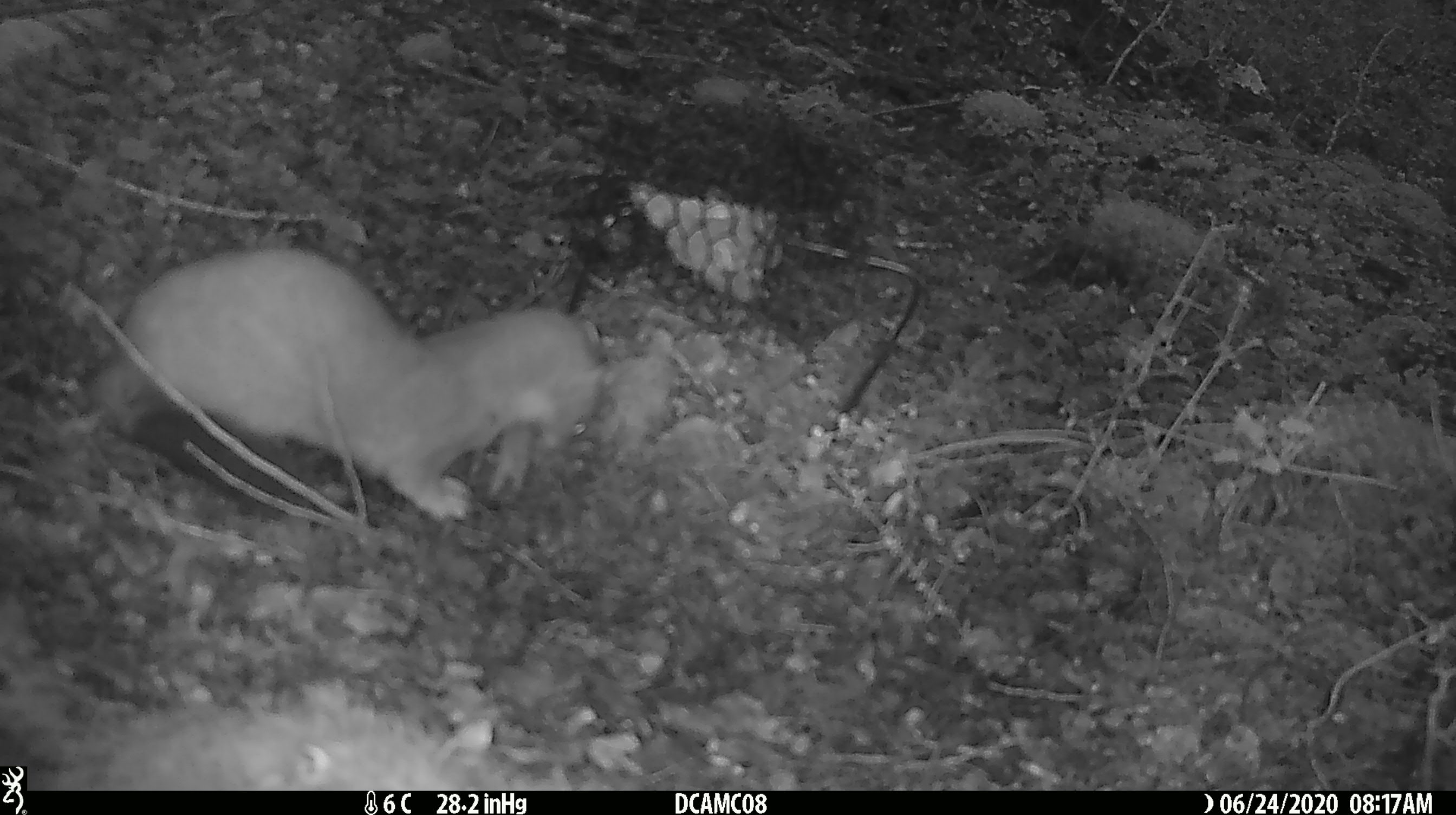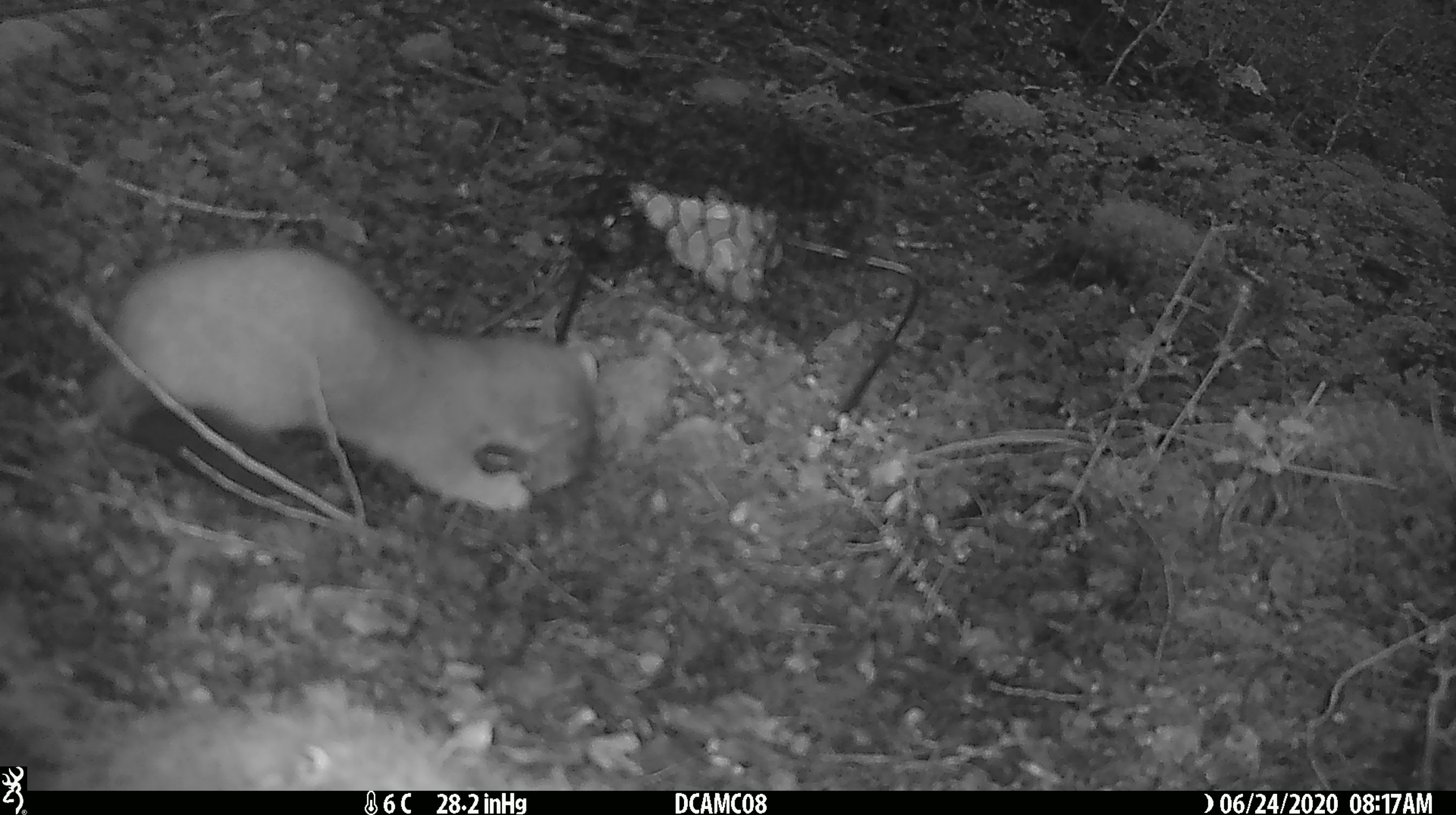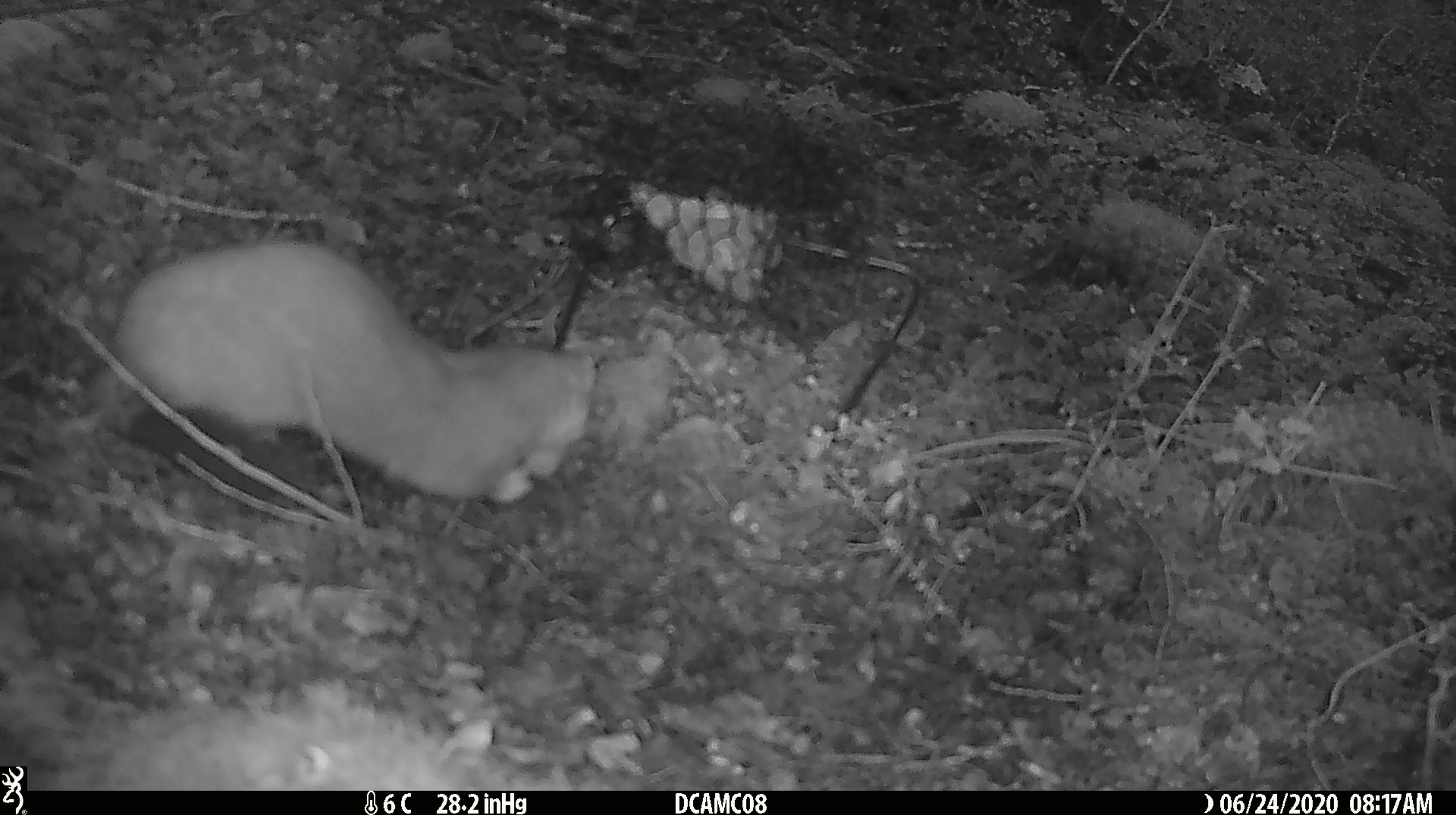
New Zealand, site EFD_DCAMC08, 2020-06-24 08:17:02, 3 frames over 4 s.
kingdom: Animalia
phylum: Chordata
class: Mammalia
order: Carnivora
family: Mustelidae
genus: Mustela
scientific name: Mustela erminea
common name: stoat